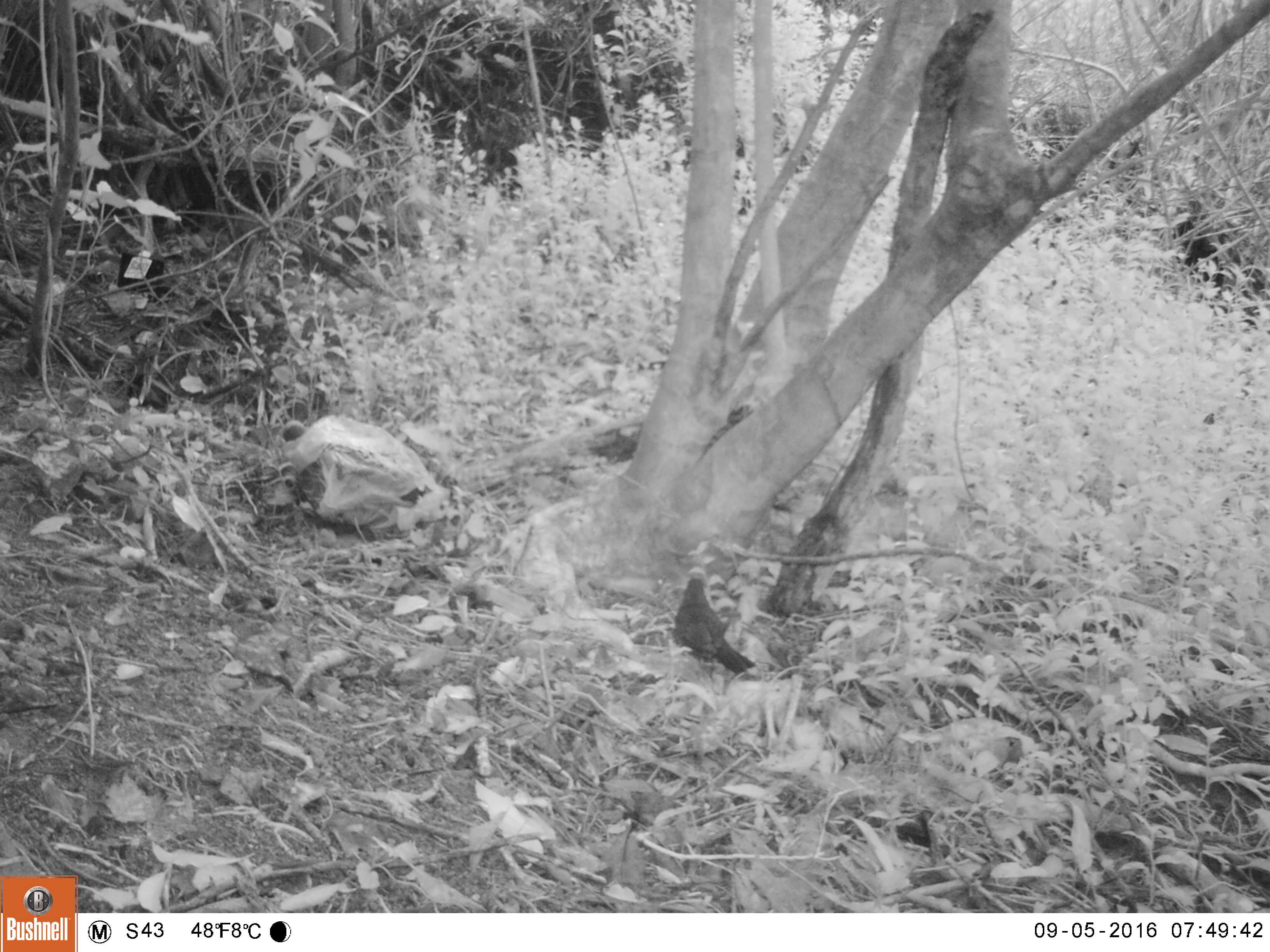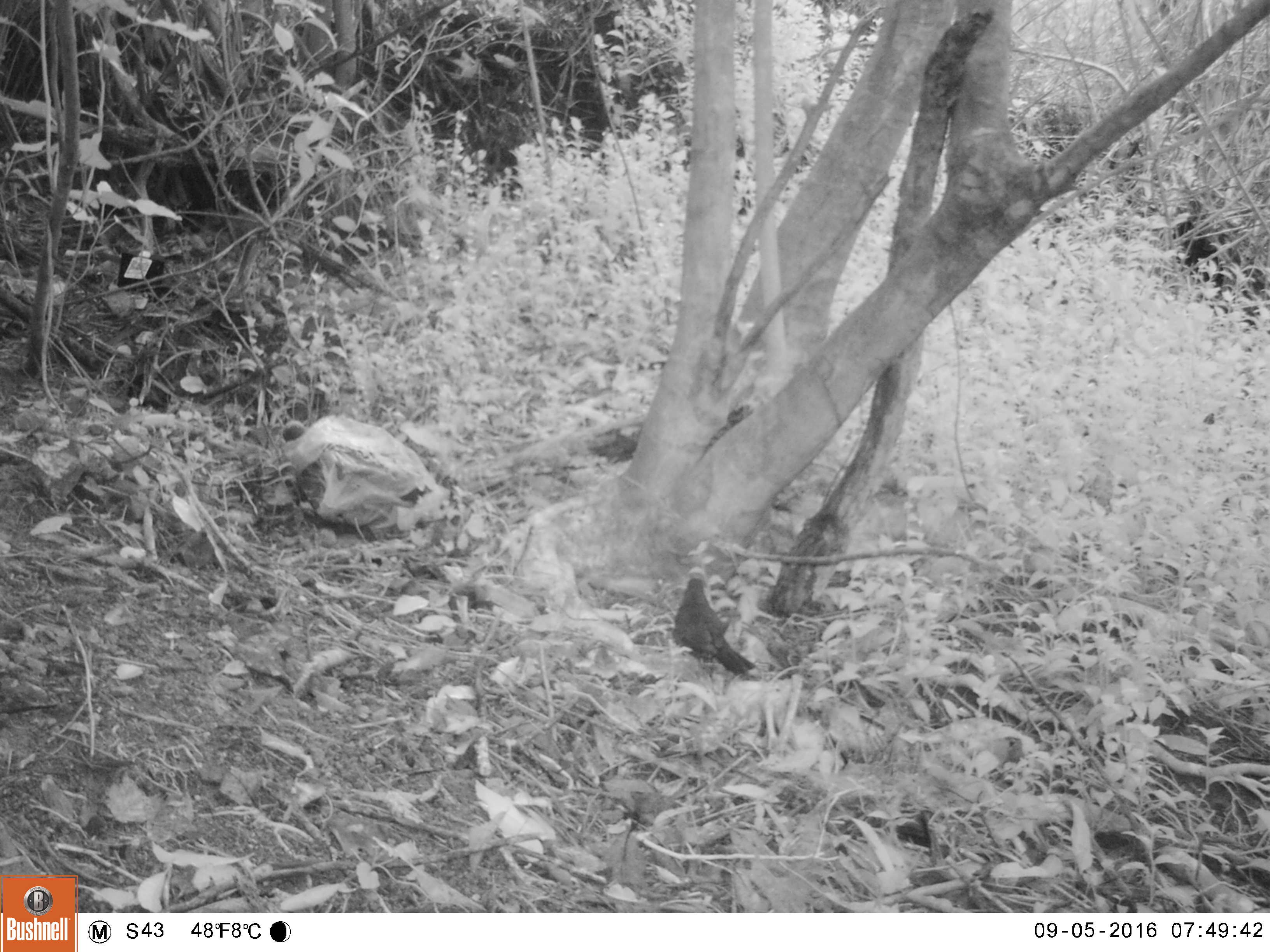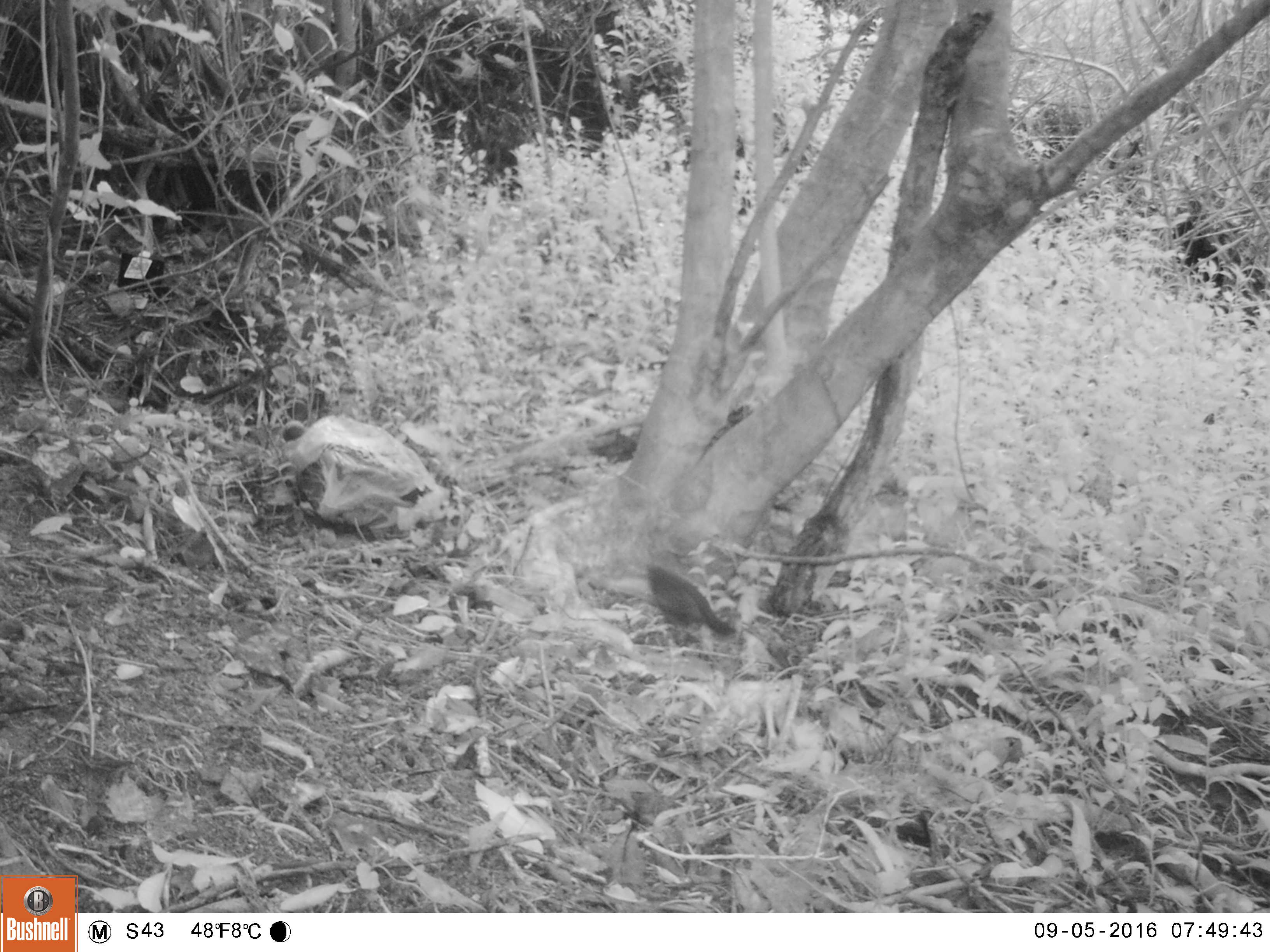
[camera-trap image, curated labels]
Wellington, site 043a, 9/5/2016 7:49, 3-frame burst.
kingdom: Animalia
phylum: Chordata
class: Aves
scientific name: Aves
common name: bird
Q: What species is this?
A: Bird (Aves).